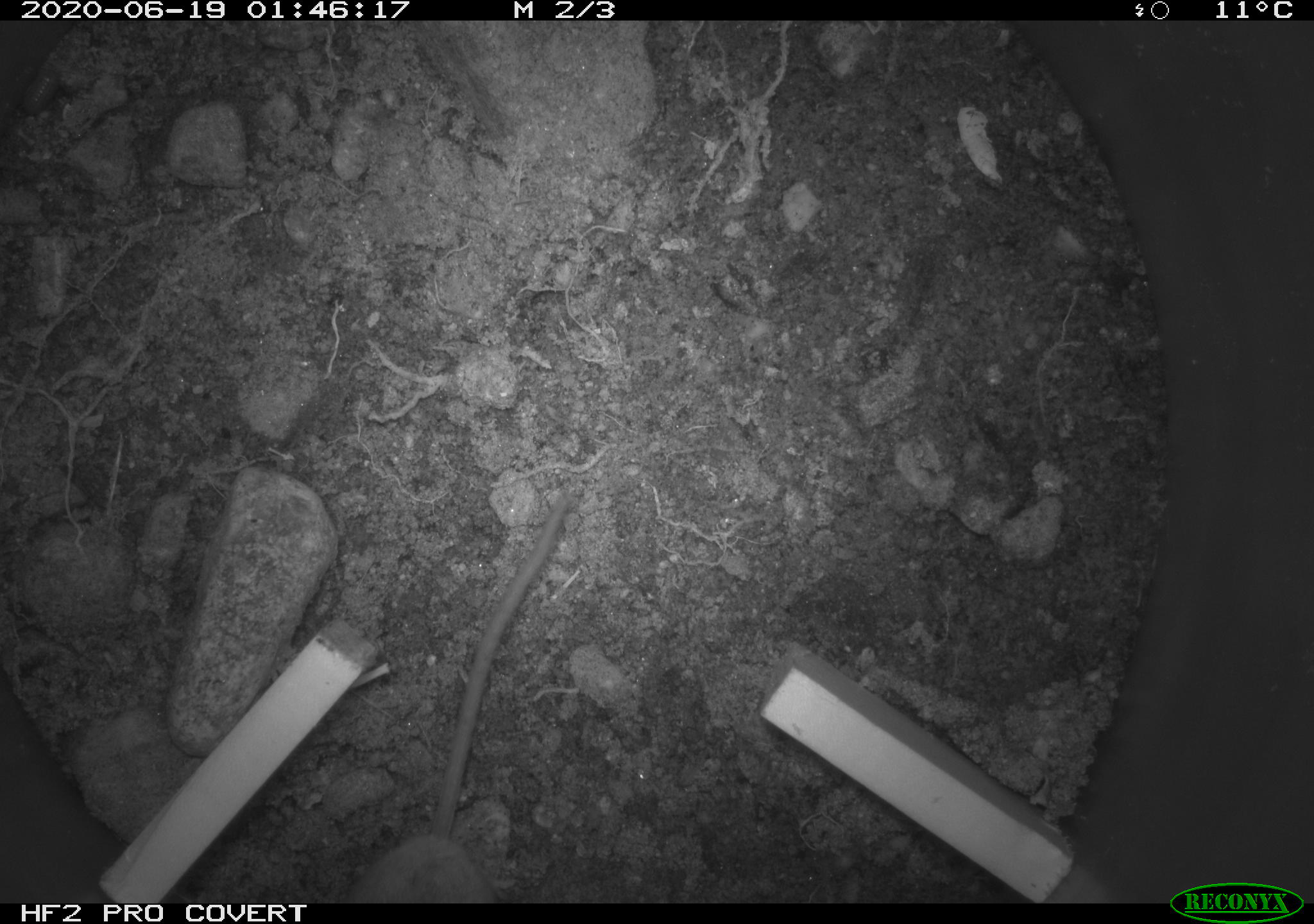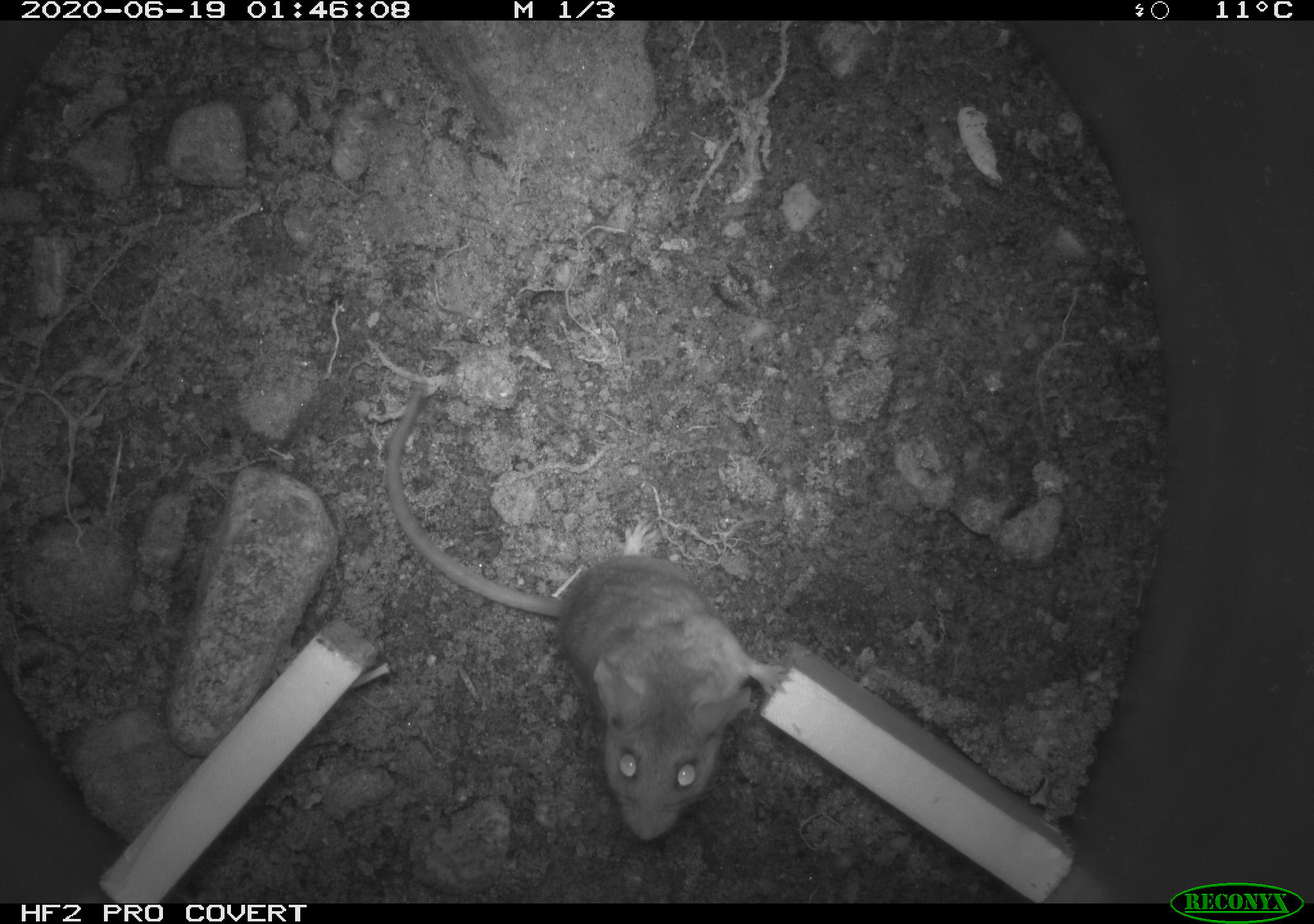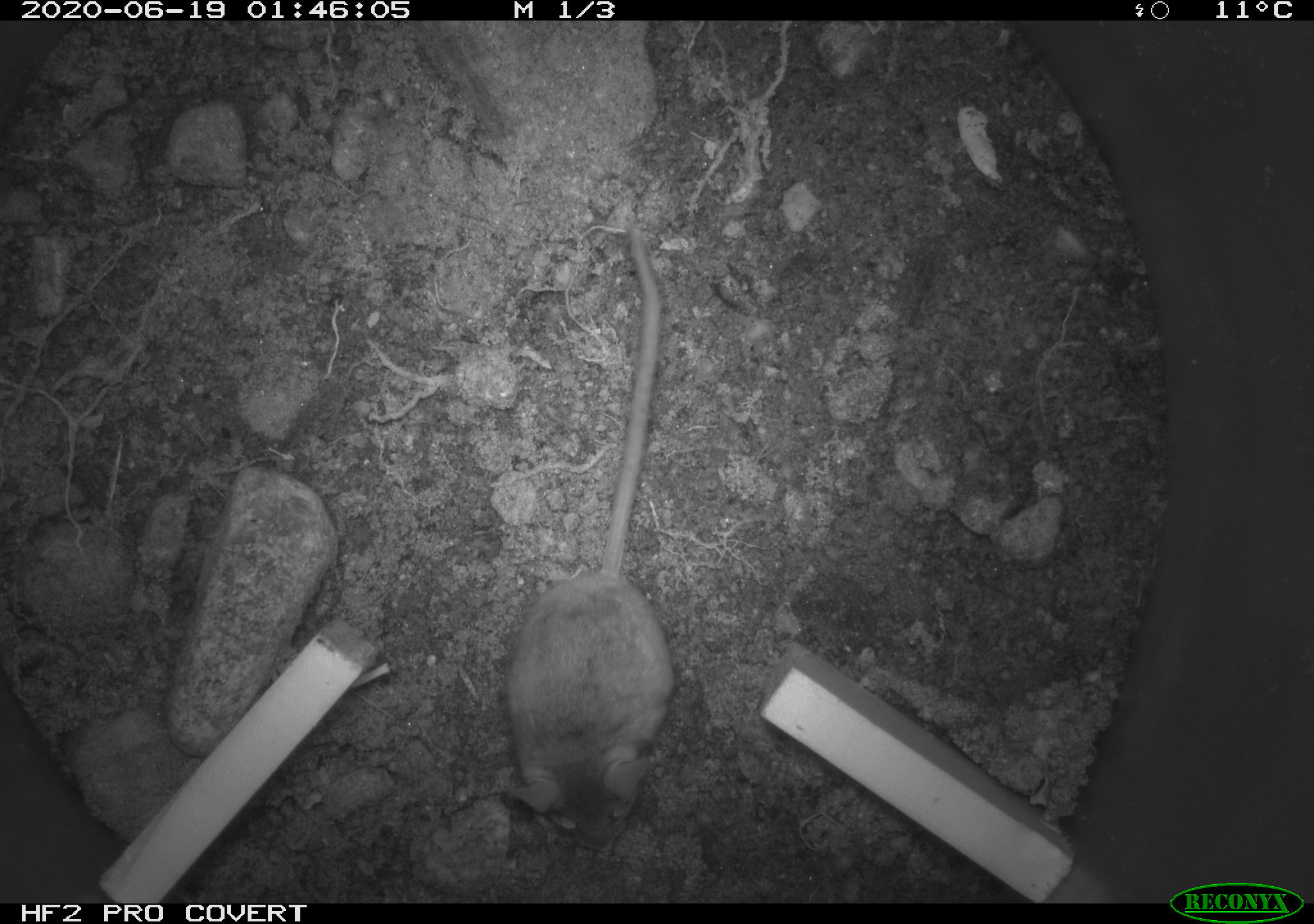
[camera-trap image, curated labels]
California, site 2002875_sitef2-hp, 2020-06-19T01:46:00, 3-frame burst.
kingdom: Animalia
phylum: Chordata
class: Mammalia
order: Rodentia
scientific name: Rodentia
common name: mouse species